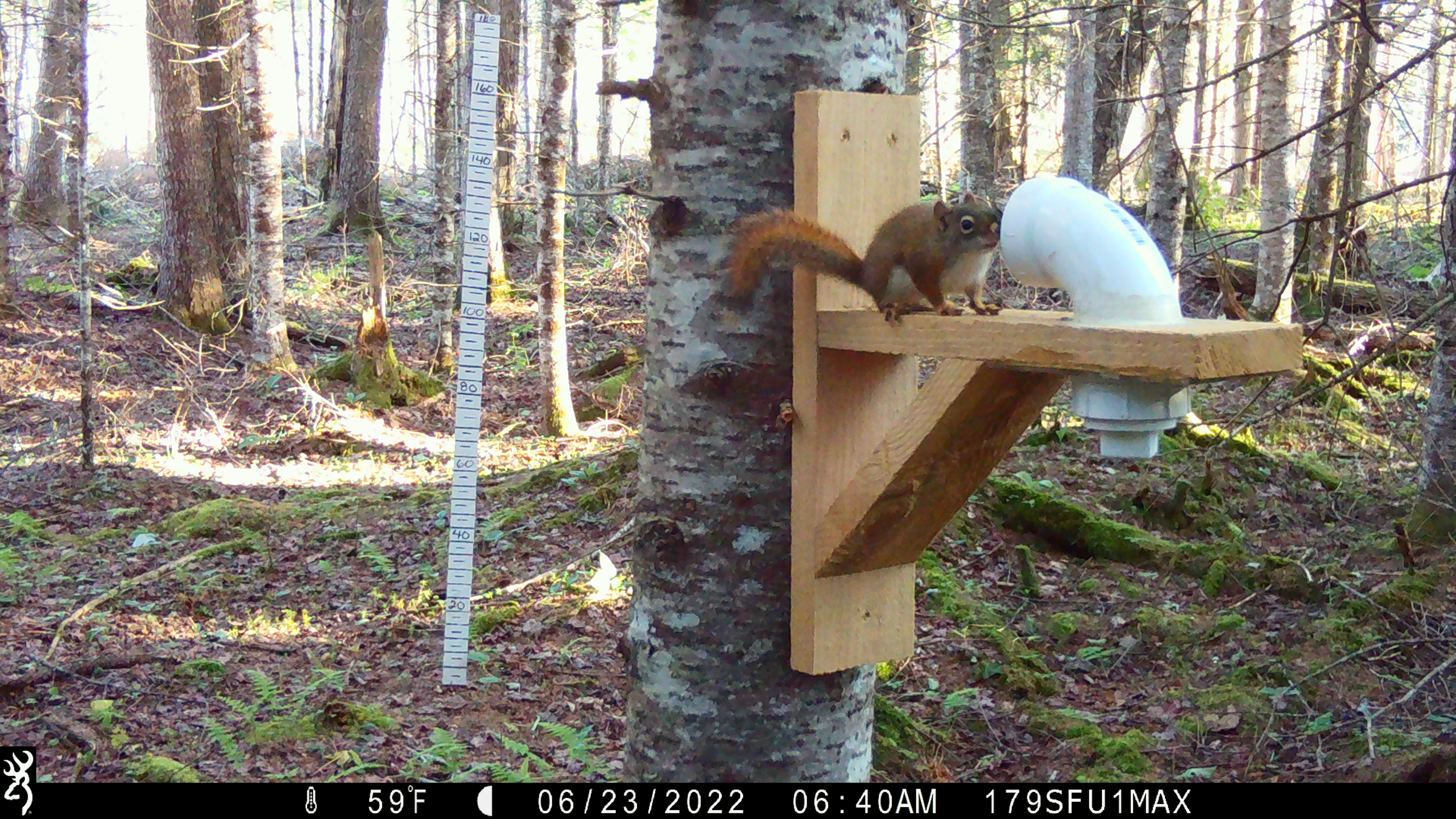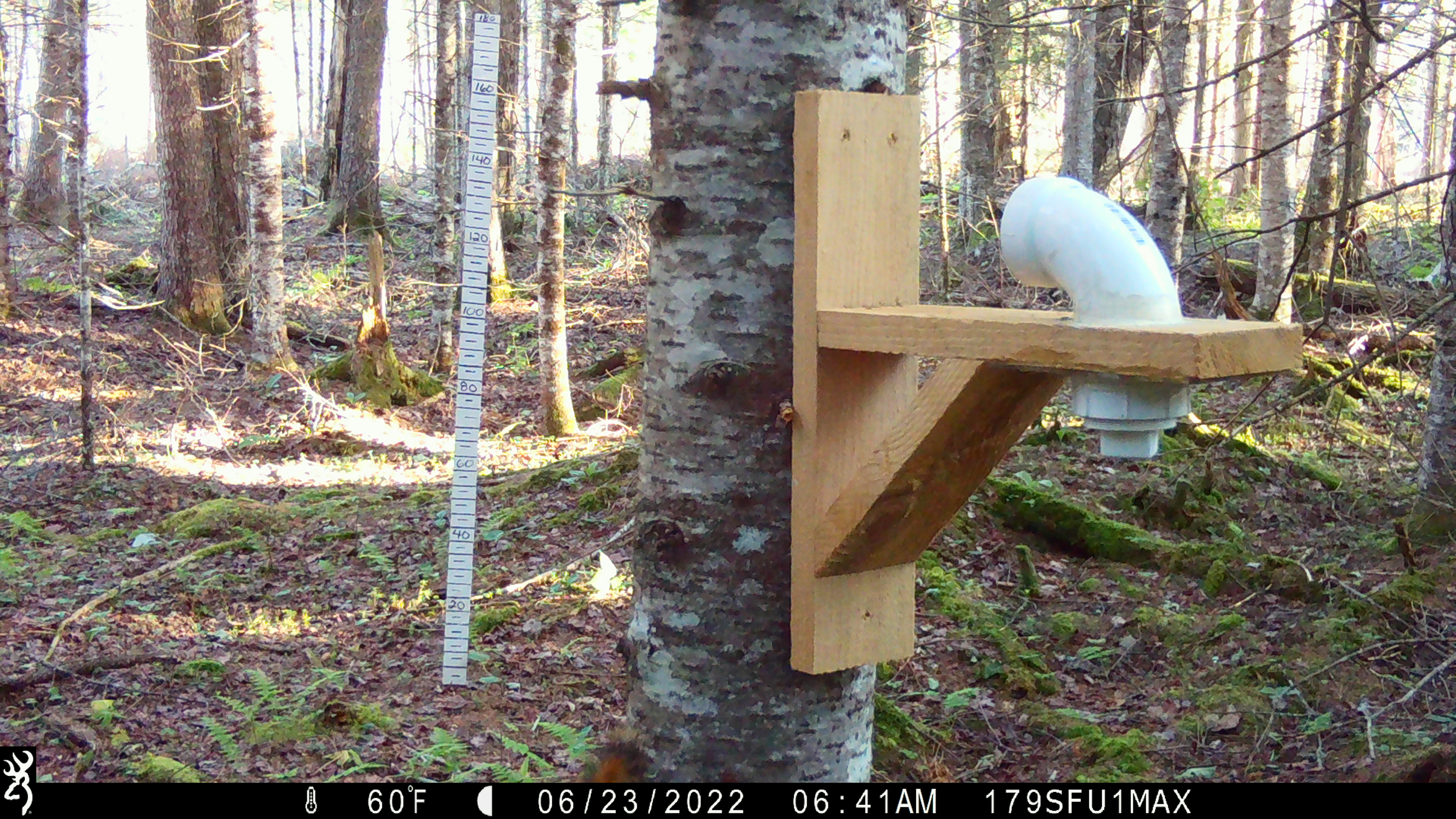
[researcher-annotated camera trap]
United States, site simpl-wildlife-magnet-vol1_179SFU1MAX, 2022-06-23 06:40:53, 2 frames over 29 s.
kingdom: Animalia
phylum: Chordata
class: Mammalia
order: Rodentia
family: Sciuridae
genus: Tamiasciurus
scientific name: Tamiasciurus hudsonicus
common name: red squirrel